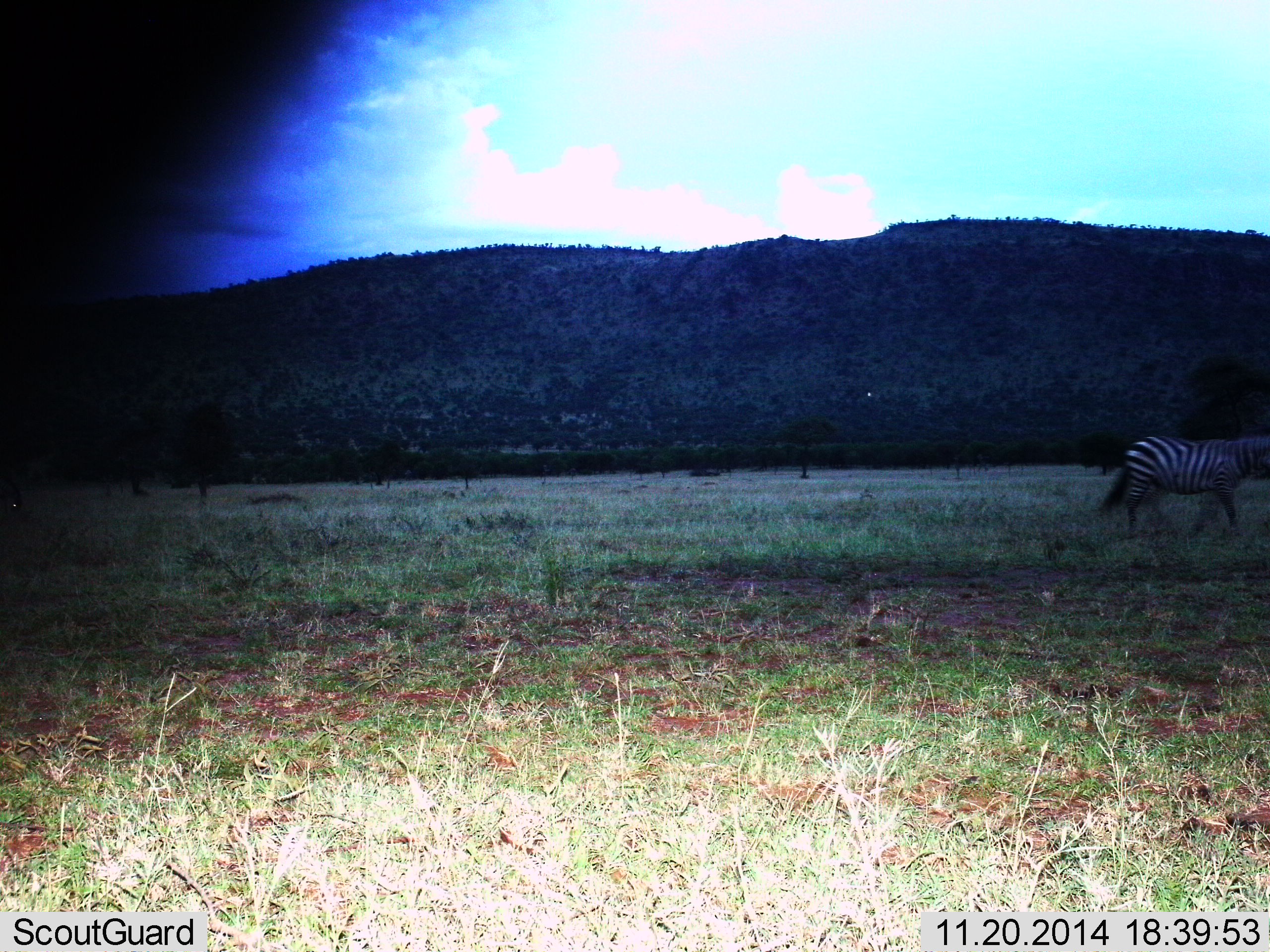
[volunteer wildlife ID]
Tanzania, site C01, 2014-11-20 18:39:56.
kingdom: Animalia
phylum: Chordata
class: Mammalia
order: Perissodactyla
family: Equidae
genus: Equus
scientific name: Equus quagga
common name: plains zebra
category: zebra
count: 1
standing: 10%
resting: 0%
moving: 80%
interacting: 0%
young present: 0%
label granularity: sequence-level